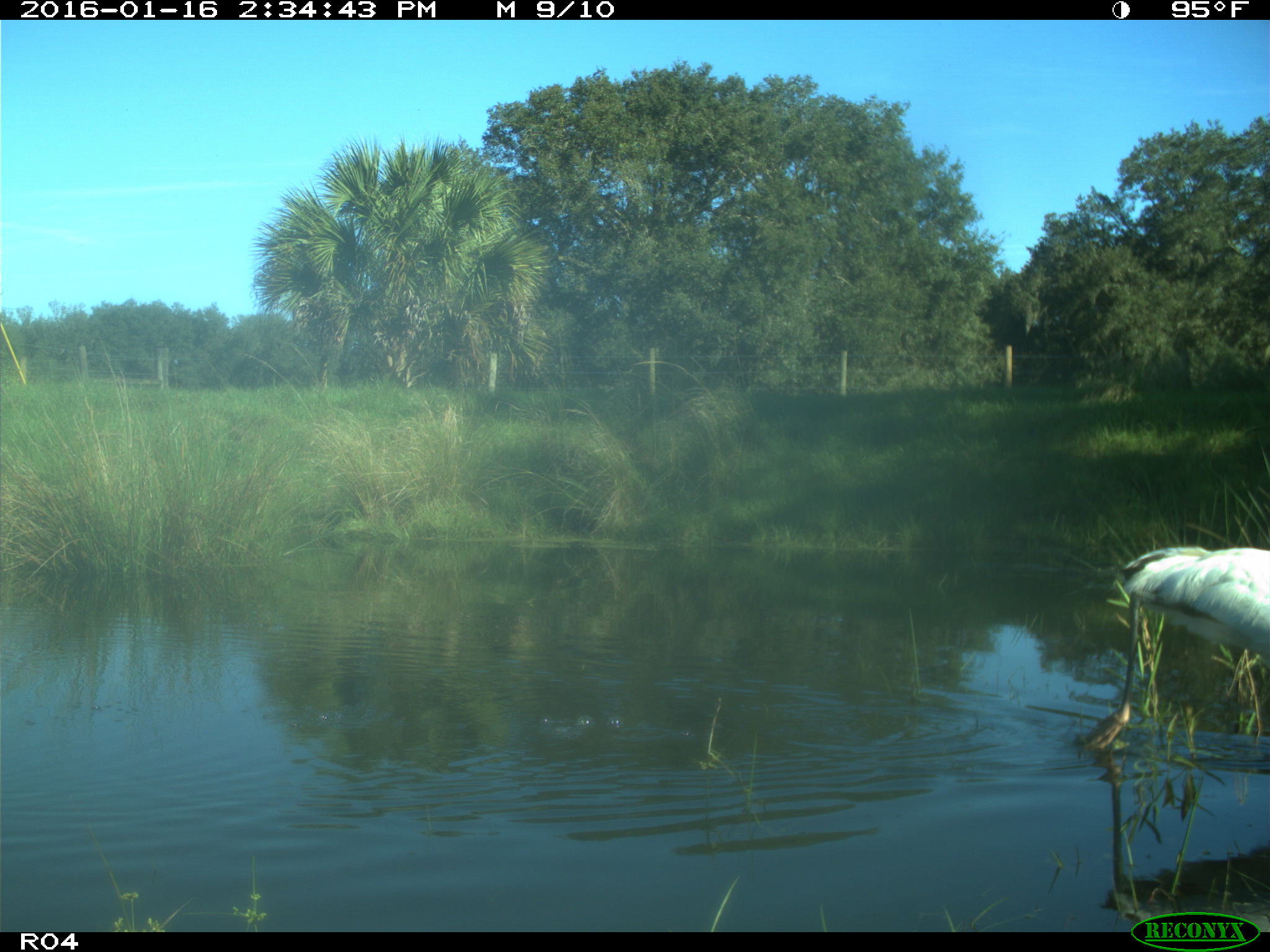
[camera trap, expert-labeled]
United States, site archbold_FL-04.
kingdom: Animalia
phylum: Chordata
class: Aves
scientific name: Aves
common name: birds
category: unidentified bird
Unidentified bird (birds) (Aves).